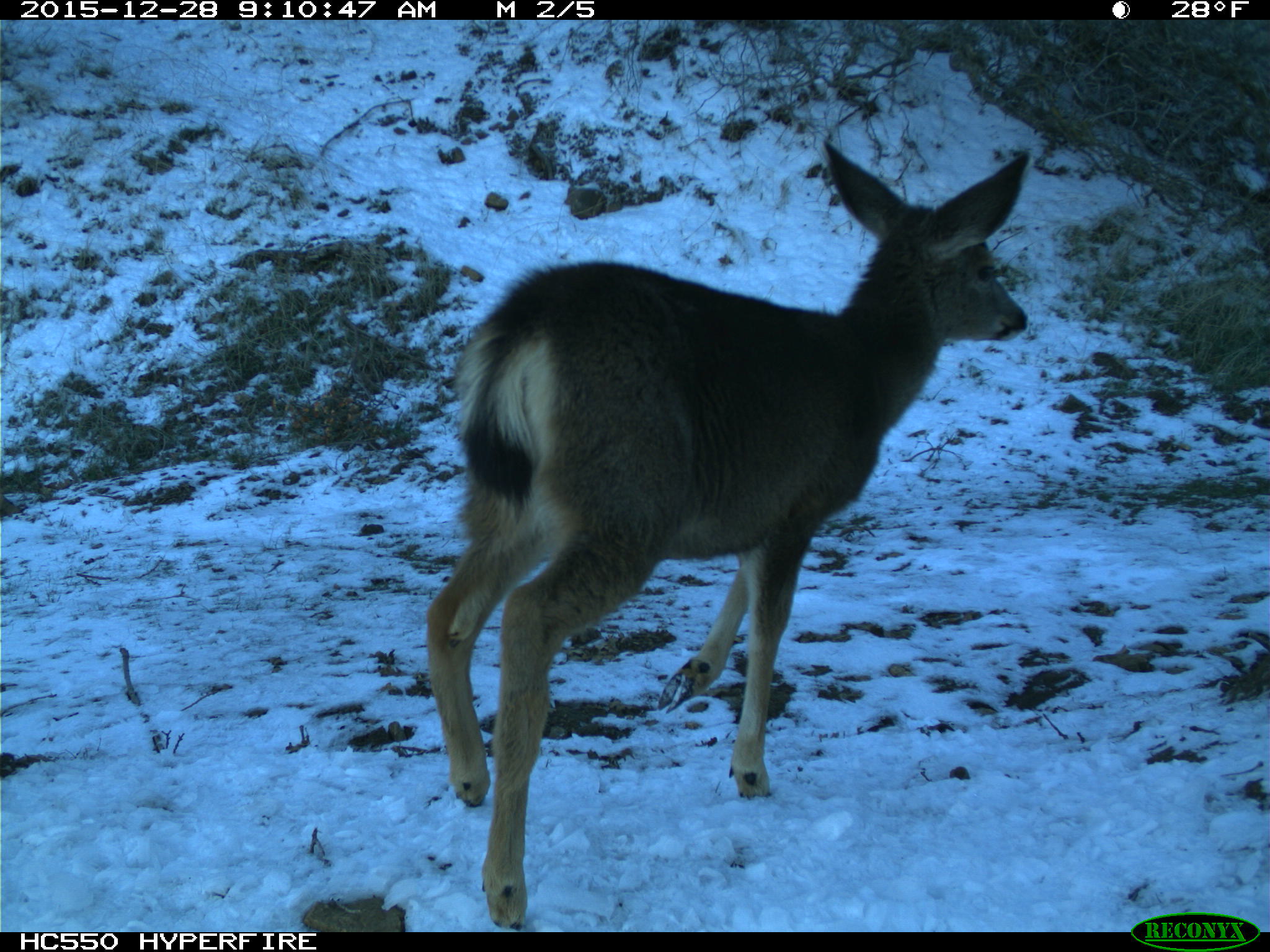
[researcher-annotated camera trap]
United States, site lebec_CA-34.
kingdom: Animalia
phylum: Chordata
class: Mammalia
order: Artiodactyla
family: Cervidae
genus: Odocoileus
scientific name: Odocoileus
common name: deer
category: unidentified deer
Unidentified deer (deer) (Odocoileus).